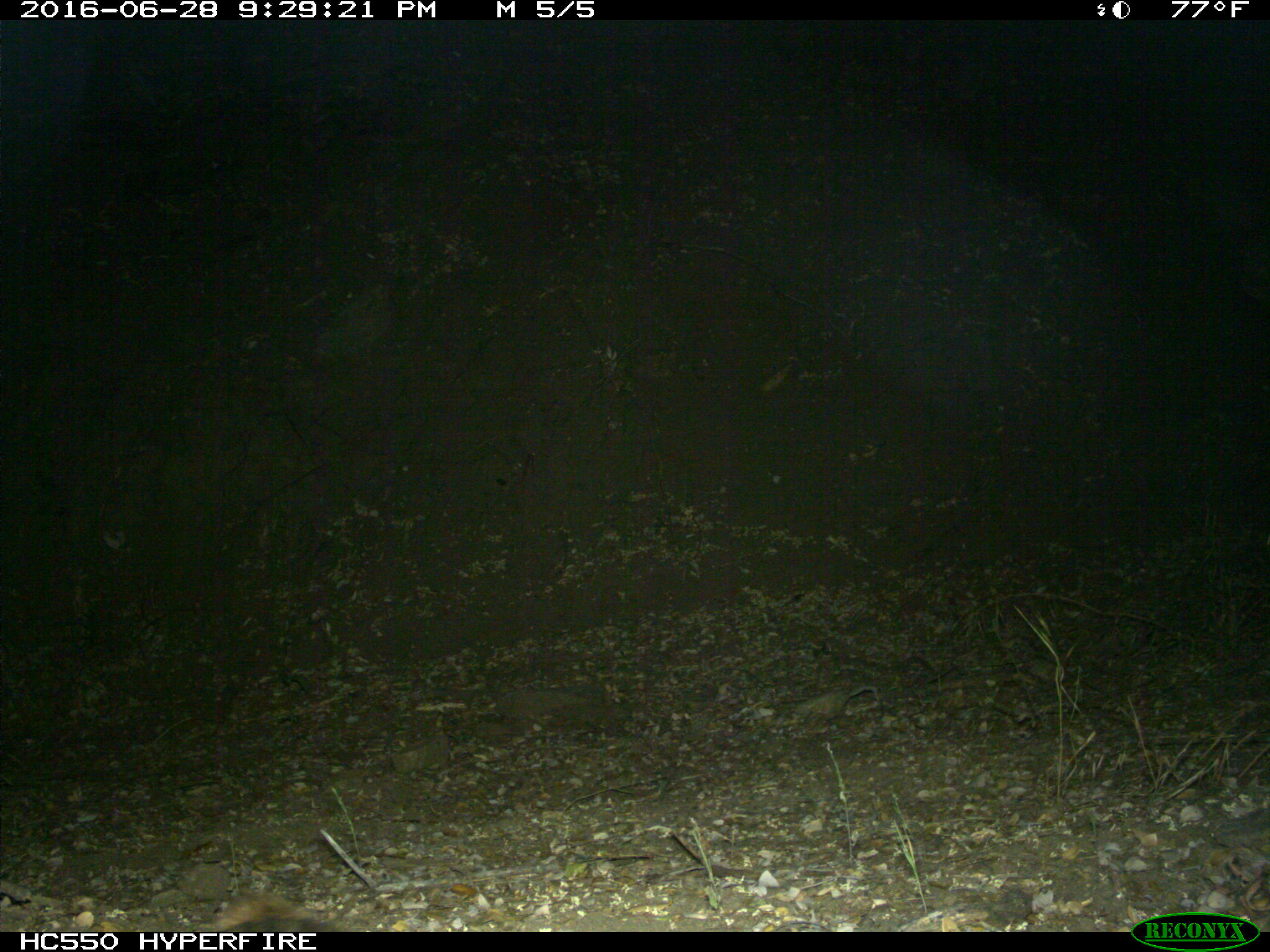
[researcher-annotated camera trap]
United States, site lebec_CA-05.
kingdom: Animalia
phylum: Chordata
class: Mammalia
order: Carnivora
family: Felidae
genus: Lynx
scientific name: Lynx rufus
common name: bobcat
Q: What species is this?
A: Lynx rufus (bobcat).